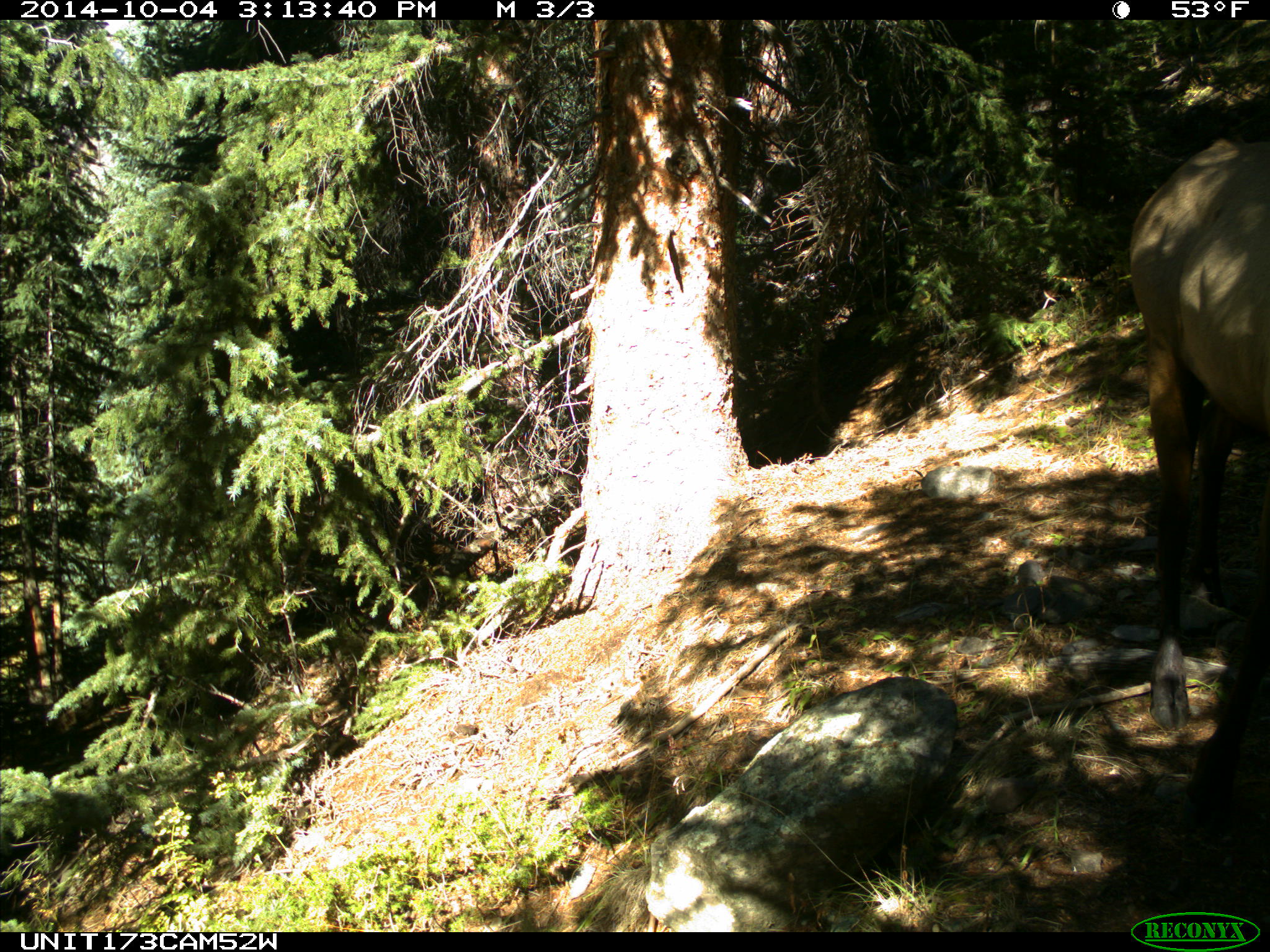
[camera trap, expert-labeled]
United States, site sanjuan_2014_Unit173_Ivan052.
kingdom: Animalia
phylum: Chordata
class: Mammalia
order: Artiodactyla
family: Cervidae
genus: Cervus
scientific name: Cervus elaphus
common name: red deer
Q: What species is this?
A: Cervus elaphus (red deer).